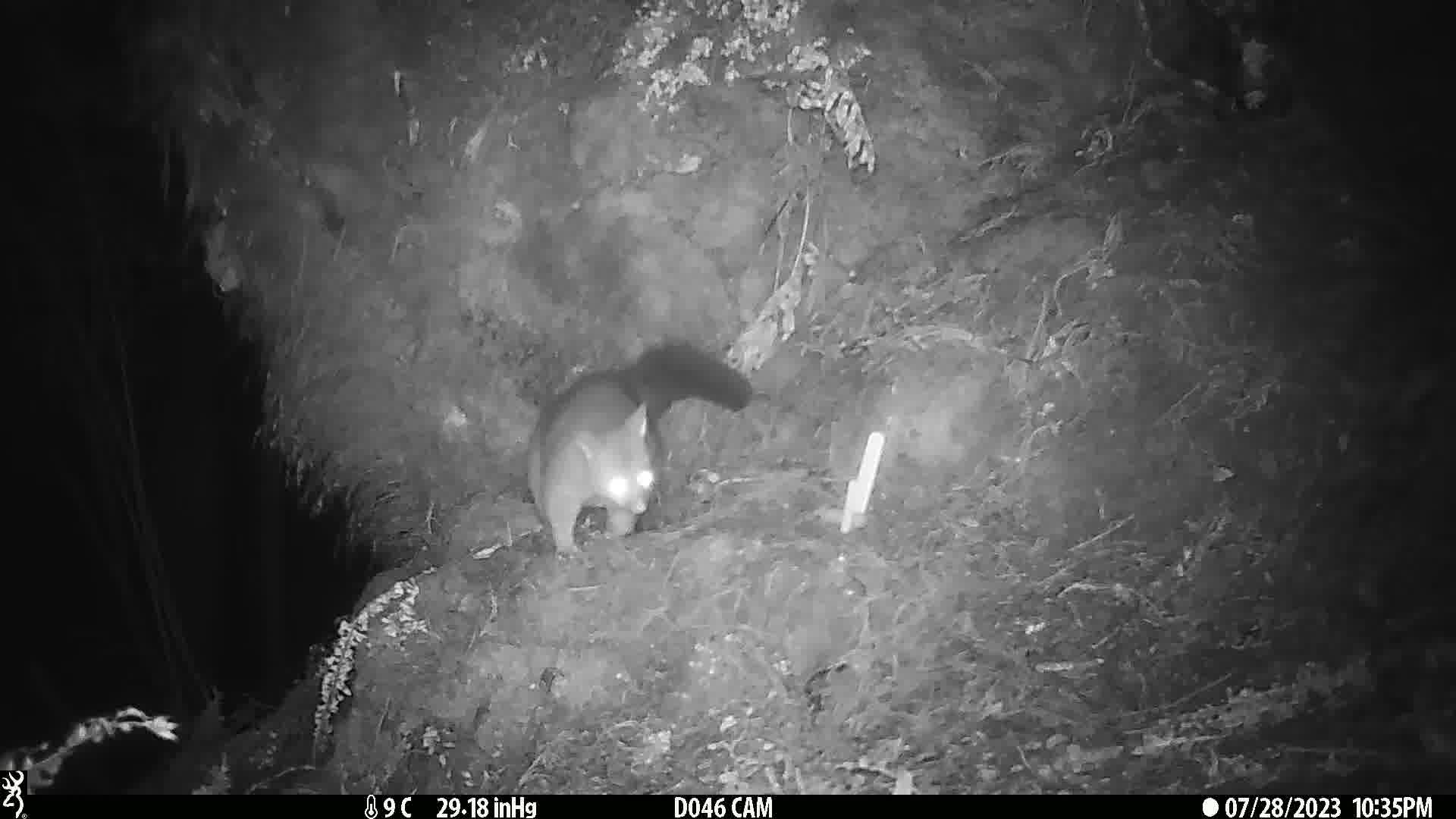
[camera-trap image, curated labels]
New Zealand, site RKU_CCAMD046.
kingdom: Animalia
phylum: Chordata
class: Mammalia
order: Diprotodontia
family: Phalangeridae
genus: Trichosurus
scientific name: Trichosurus vulpecula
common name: common brushtail possum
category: possum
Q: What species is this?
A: Possum (common brushtail possum) (Trichosurus vulpecula).